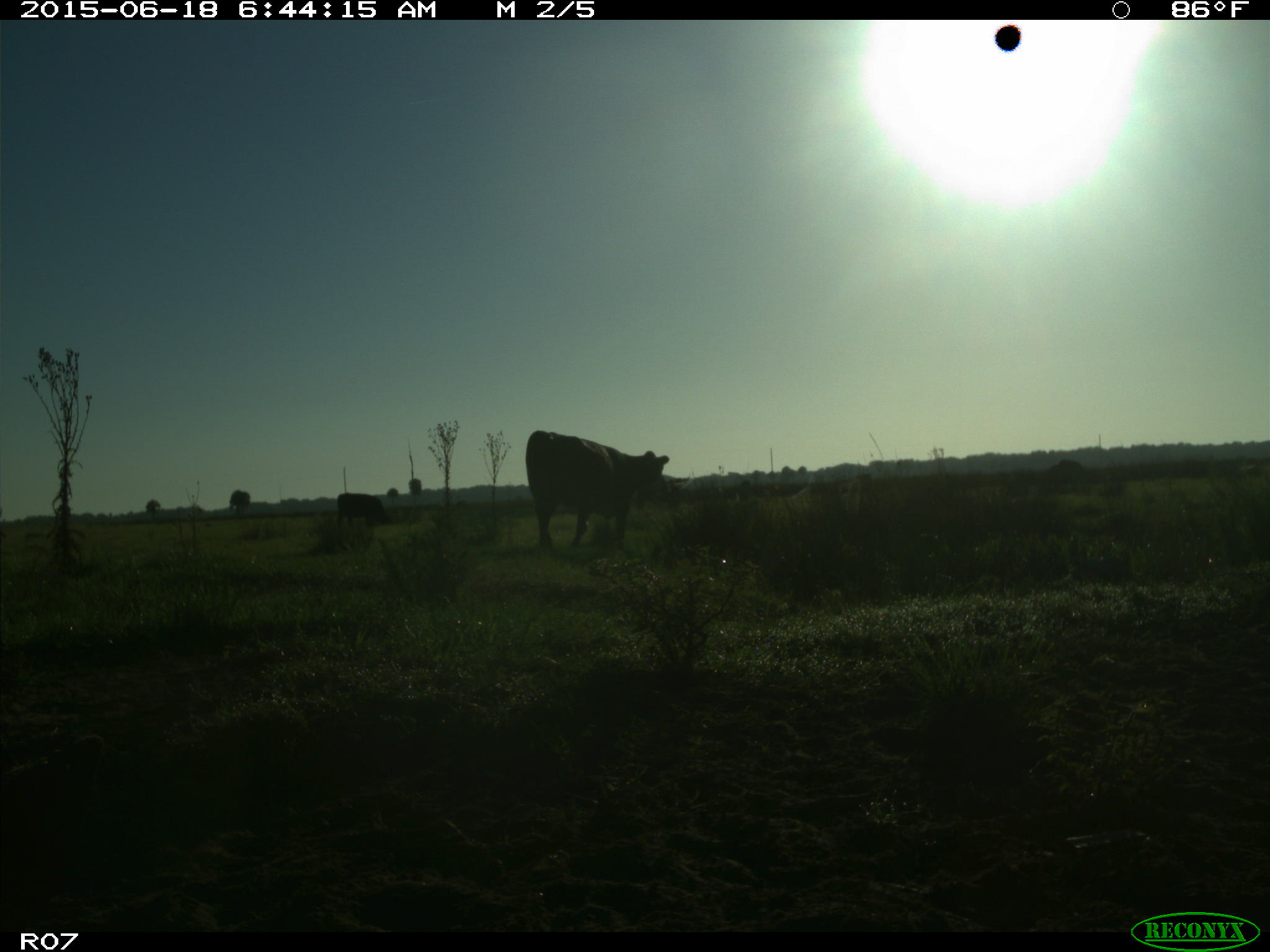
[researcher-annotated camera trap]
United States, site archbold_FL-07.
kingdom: Animalia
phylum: Chordata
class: Mammalia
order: Artiodactyla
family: Bovidae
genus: Bos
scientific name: Bos taurus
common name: domestic cow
Bos taurus (domestic cow).